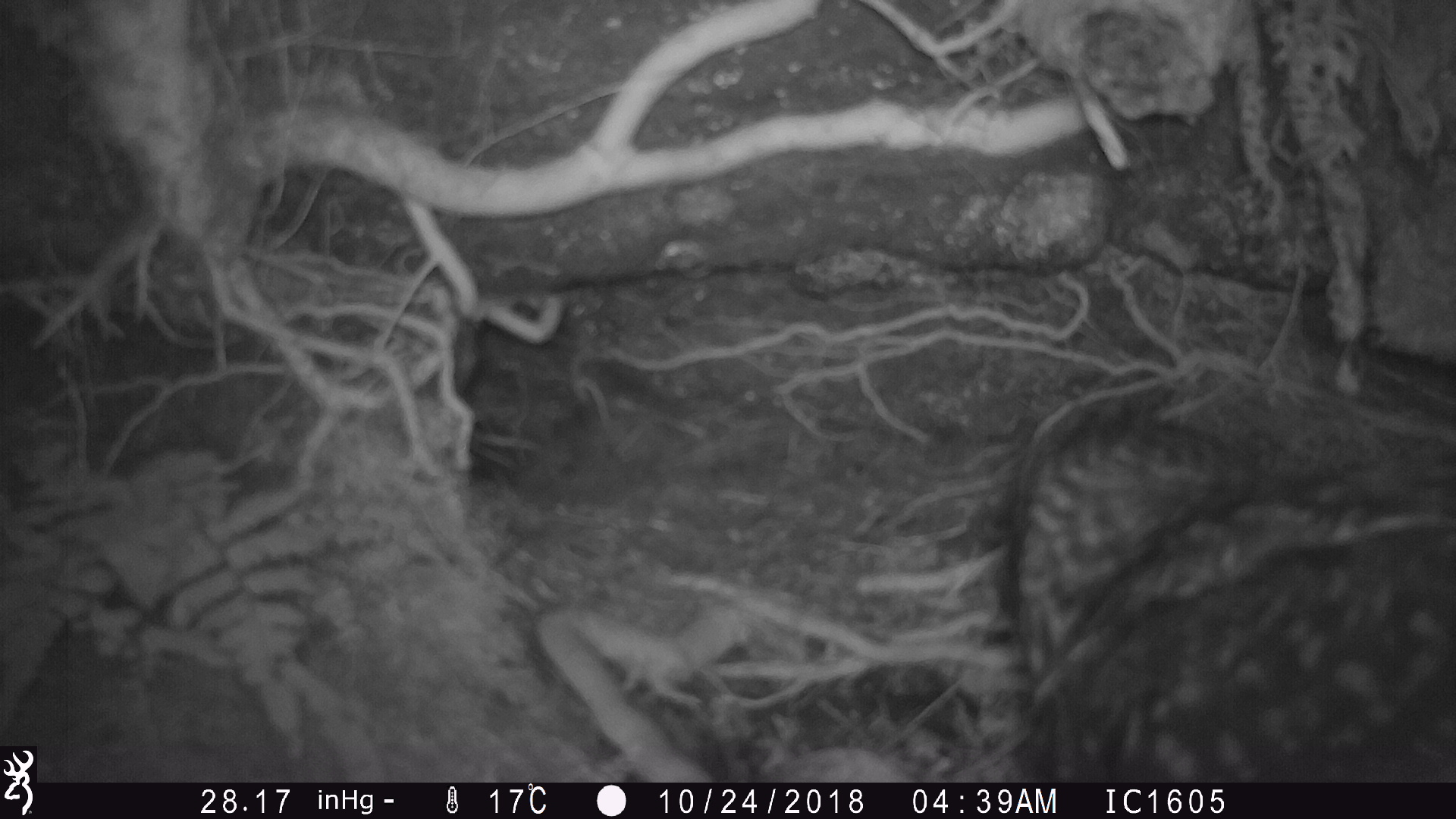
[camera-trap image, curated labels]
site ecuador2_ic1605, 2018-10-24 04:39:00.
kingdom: Animalia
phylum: Chordata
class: Aves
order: Strigiformes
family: Strigidae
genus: Asio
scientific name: Asio flammeus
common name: short-eared owl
Short-eared owl (Asio flammeus).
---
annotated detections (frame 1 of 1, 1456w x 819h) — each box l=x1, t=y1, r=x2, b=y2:
short-eared owl: l=955, t=334, r=1456, b=790